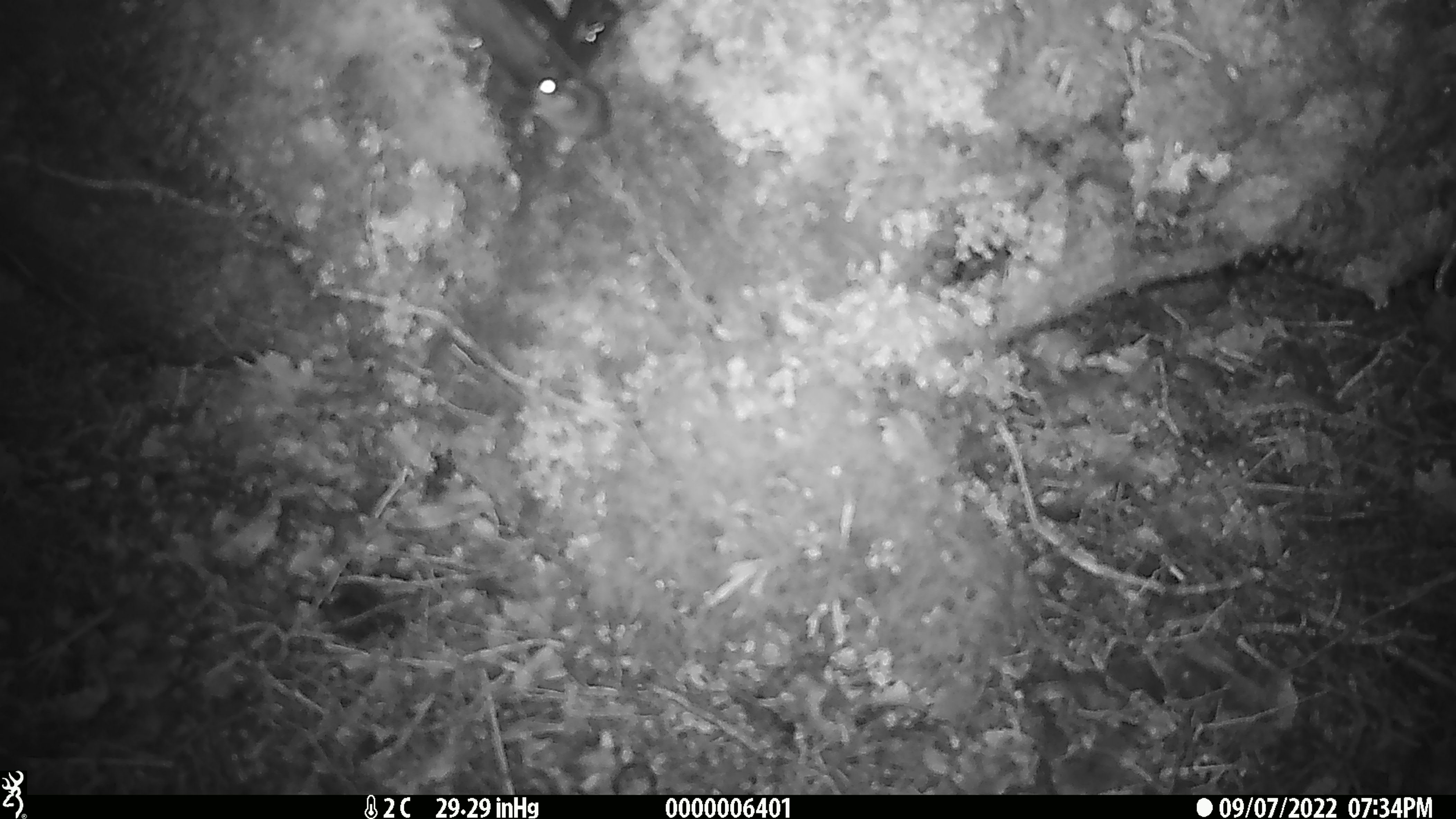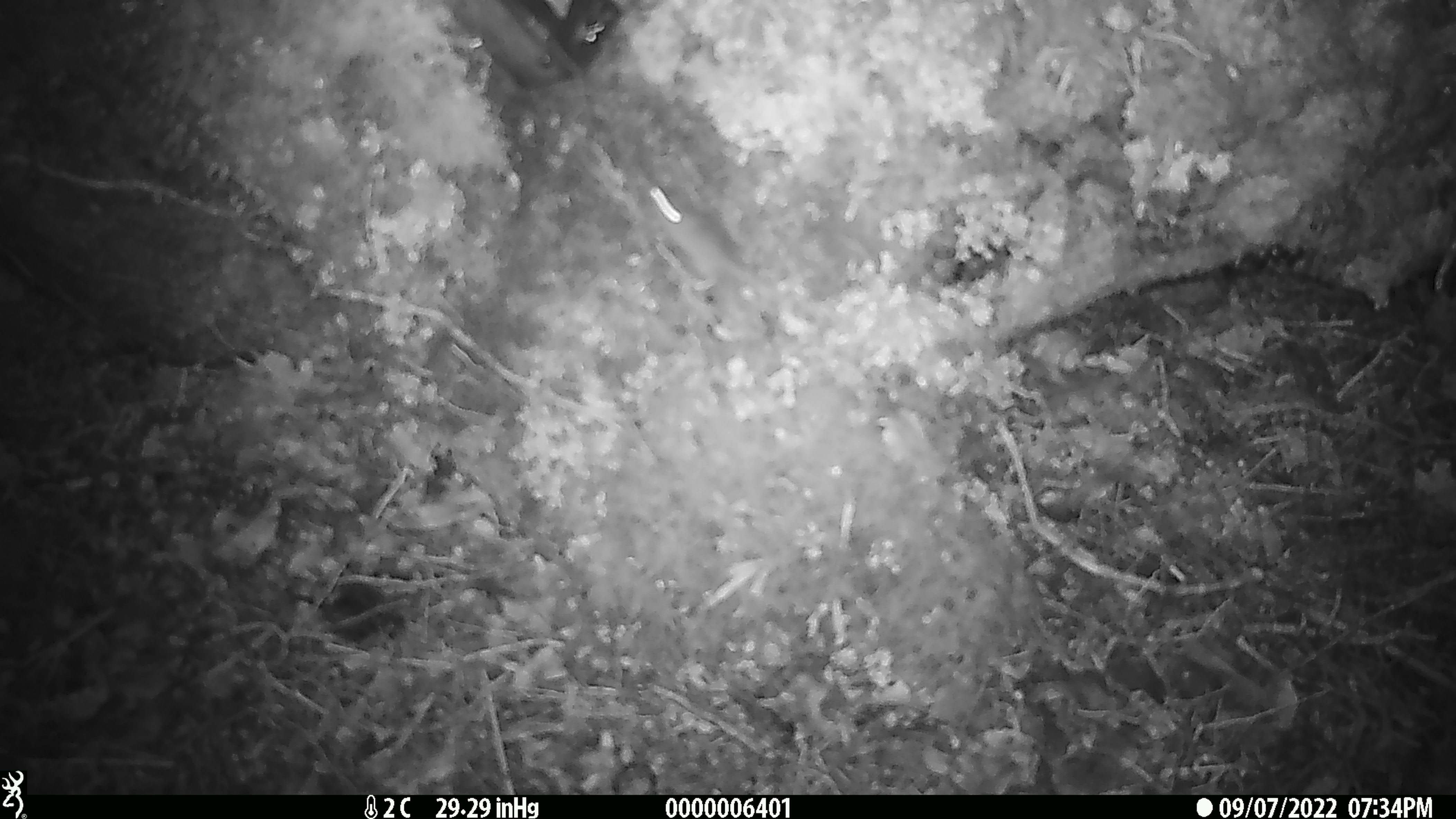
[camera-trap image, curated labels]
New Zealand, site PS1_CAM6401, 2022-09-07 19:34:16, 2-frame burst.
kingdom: Animalia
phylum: Chordata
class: Mammalia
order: Rodentia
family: Muridae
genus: Mus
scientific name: Mus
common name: mouse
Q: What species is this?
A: Mouse (Mus).